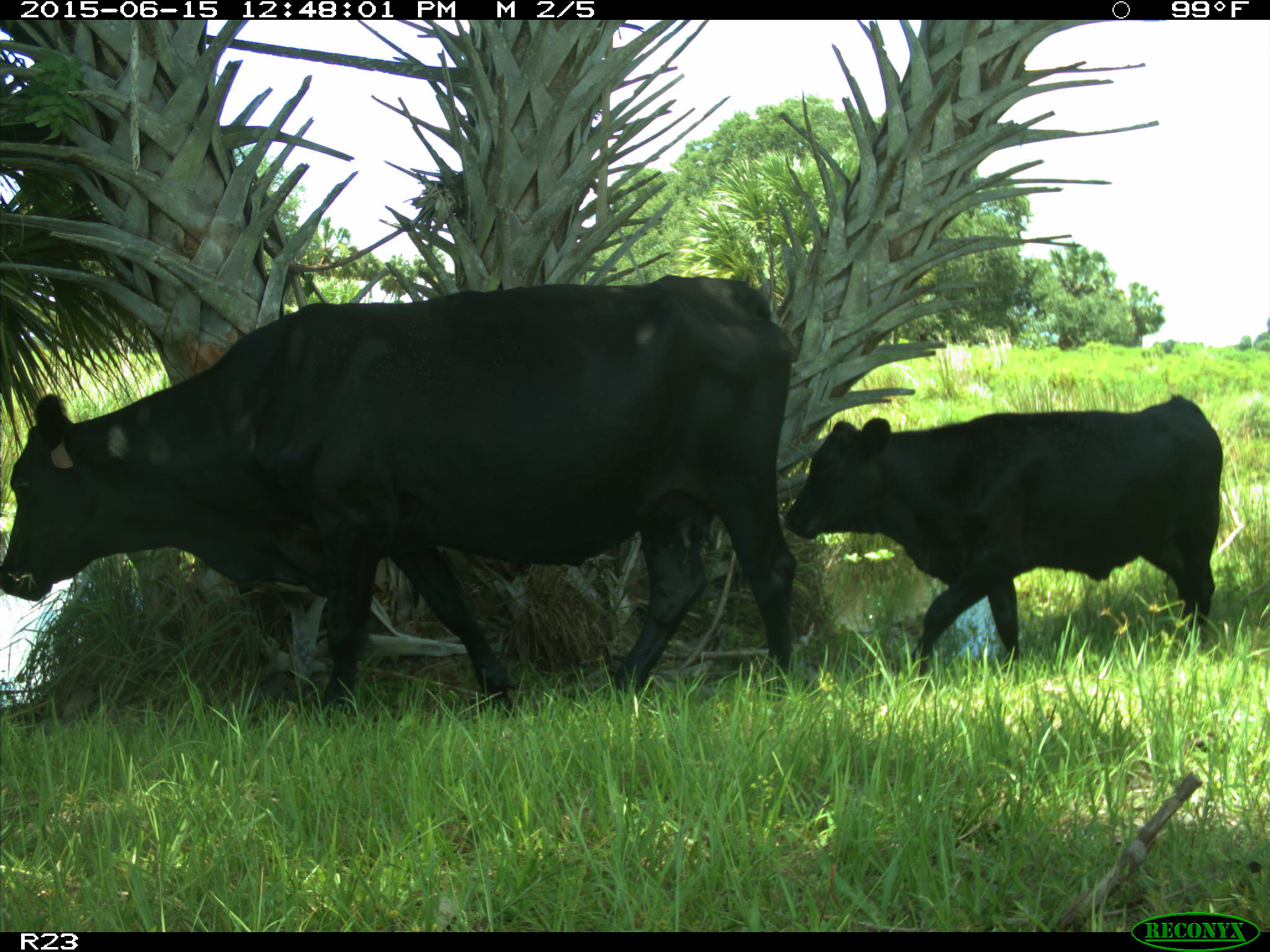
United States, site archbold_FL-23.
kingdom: Animalia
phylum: Chordata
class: Mammalia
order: Artiodactyla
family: Bovidae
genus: Bos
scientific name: Bos taurus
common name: domestic cow